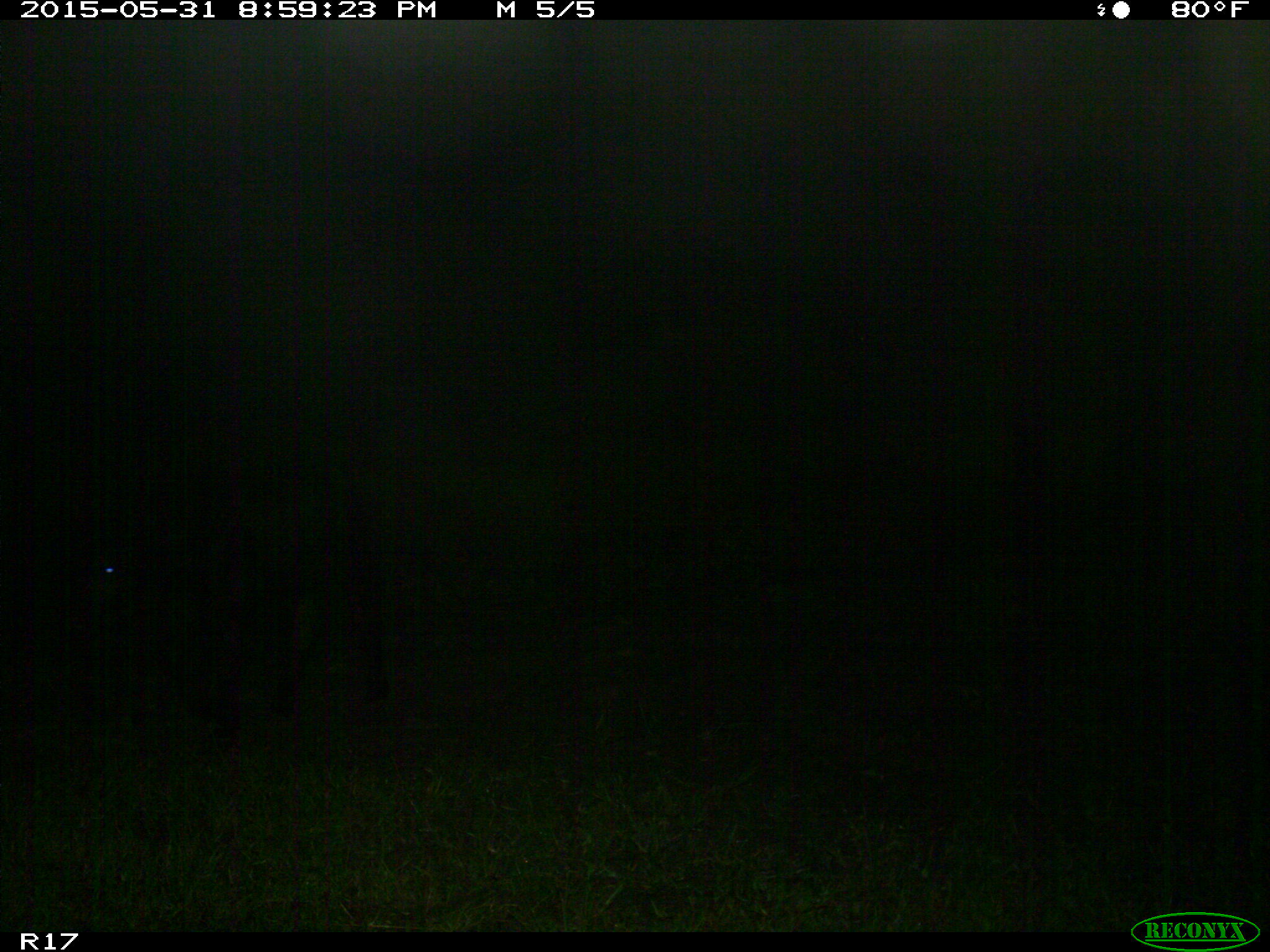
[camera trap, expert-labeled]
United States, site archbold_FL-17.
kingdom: Animalia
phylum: Chordata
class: Mammalia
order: Artiodactyla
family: Bovidae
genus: Bos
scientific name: Bos taurus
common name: domestic cow